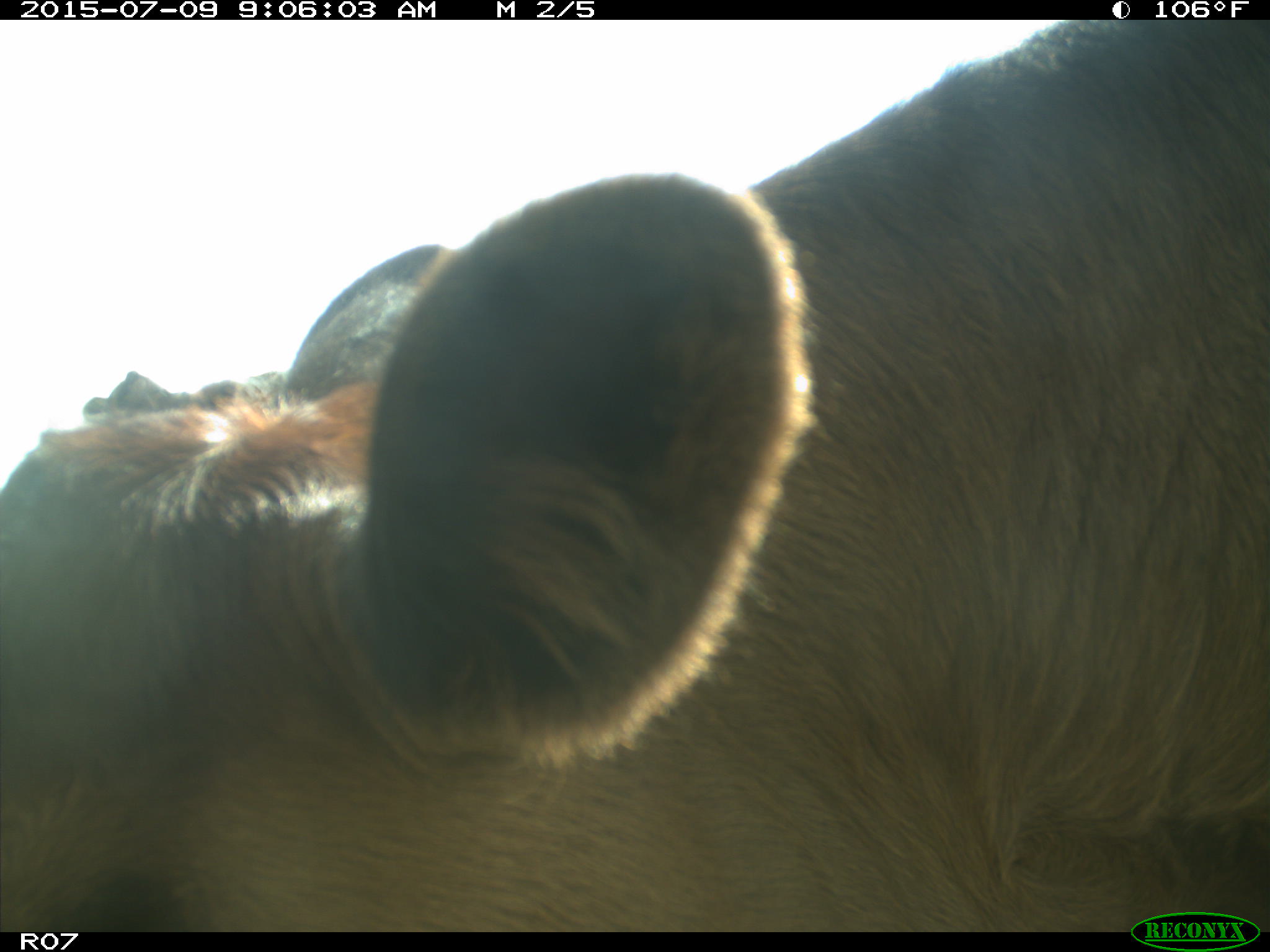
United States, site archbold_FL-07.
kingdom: Animalia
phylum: Chordata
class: Mammalia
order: Artiodactyla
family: Bovidae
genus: Bos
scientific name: Bos taurus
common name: domestic cow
Bos taurus (domestic cow).